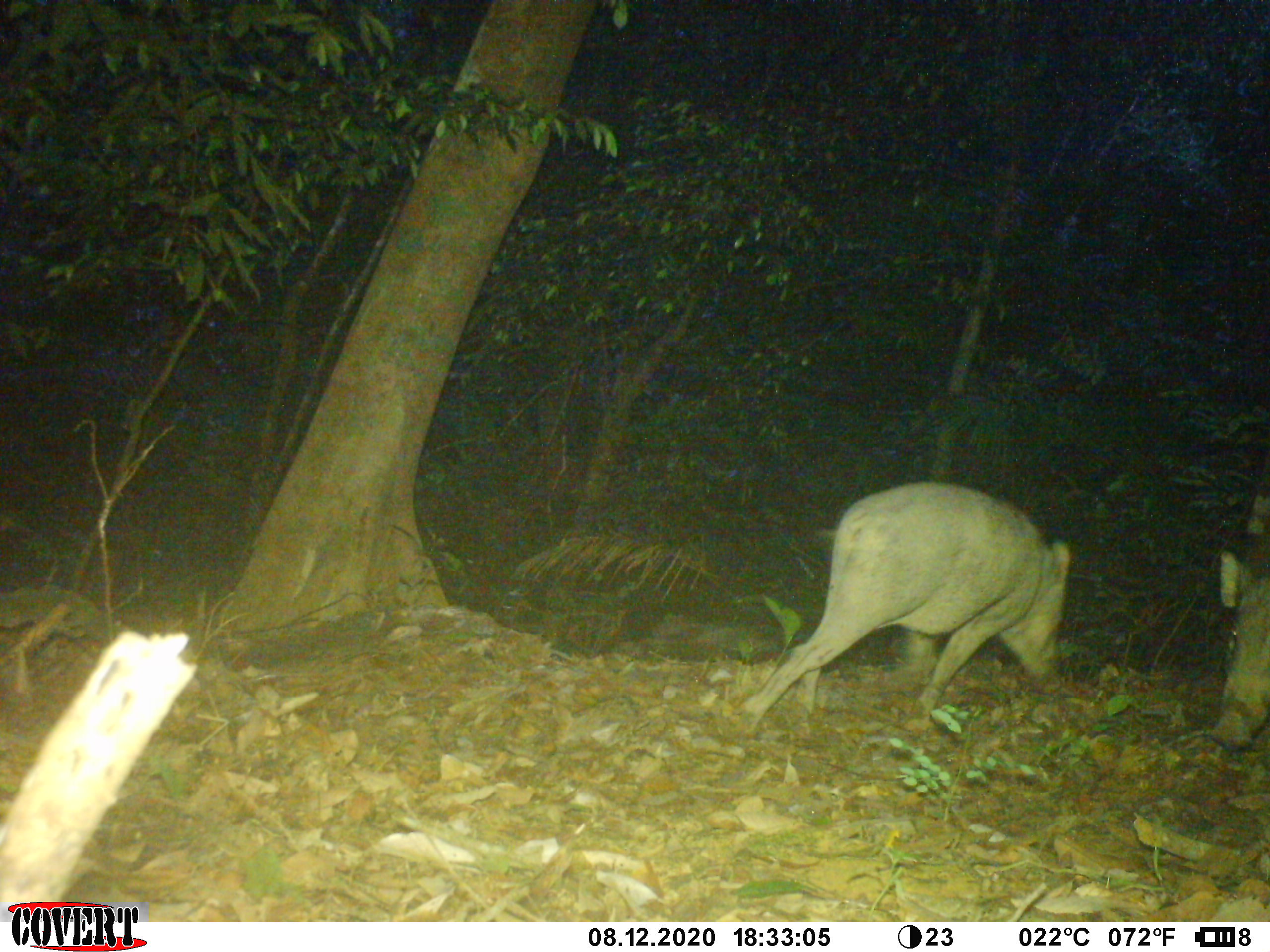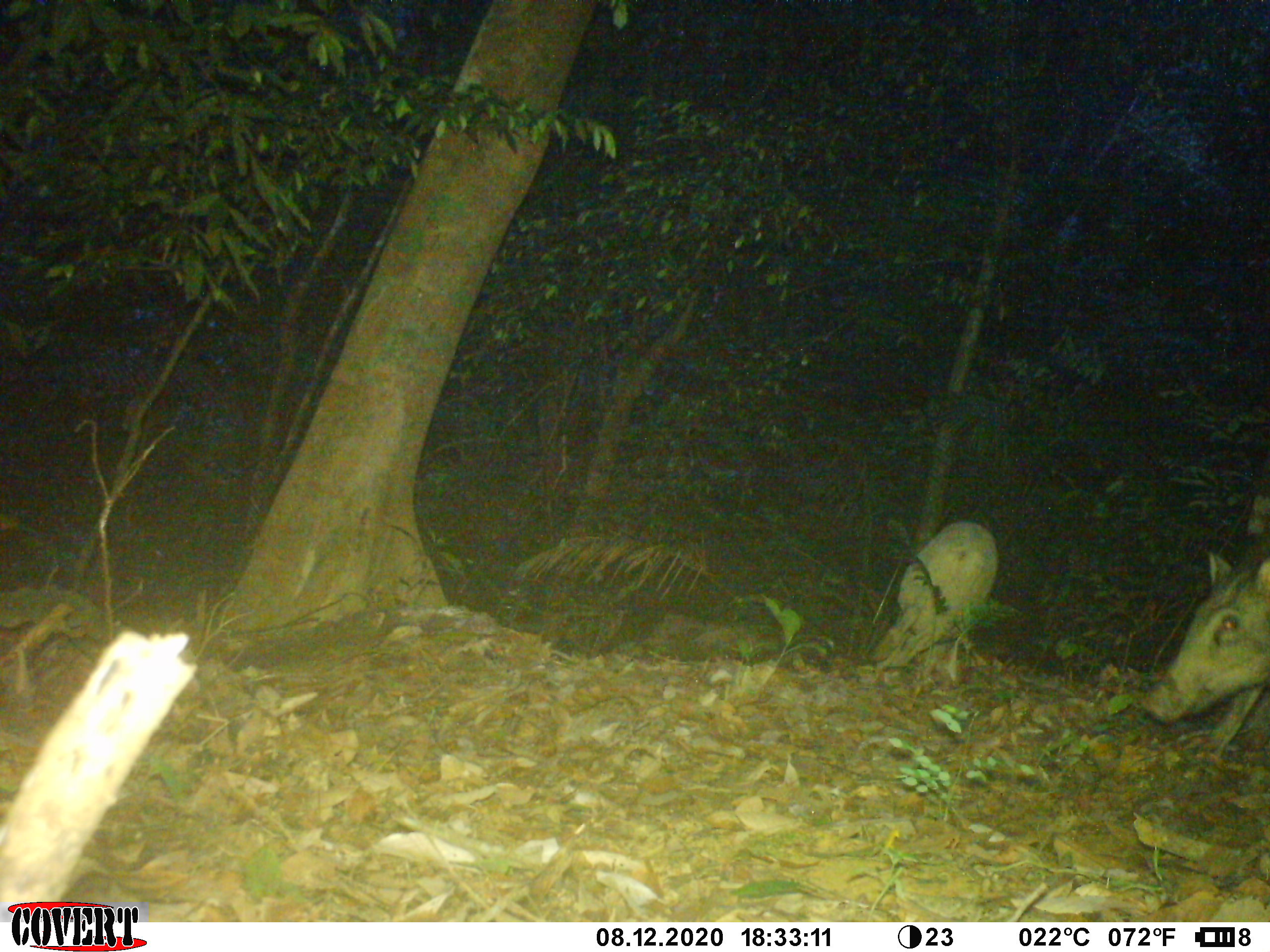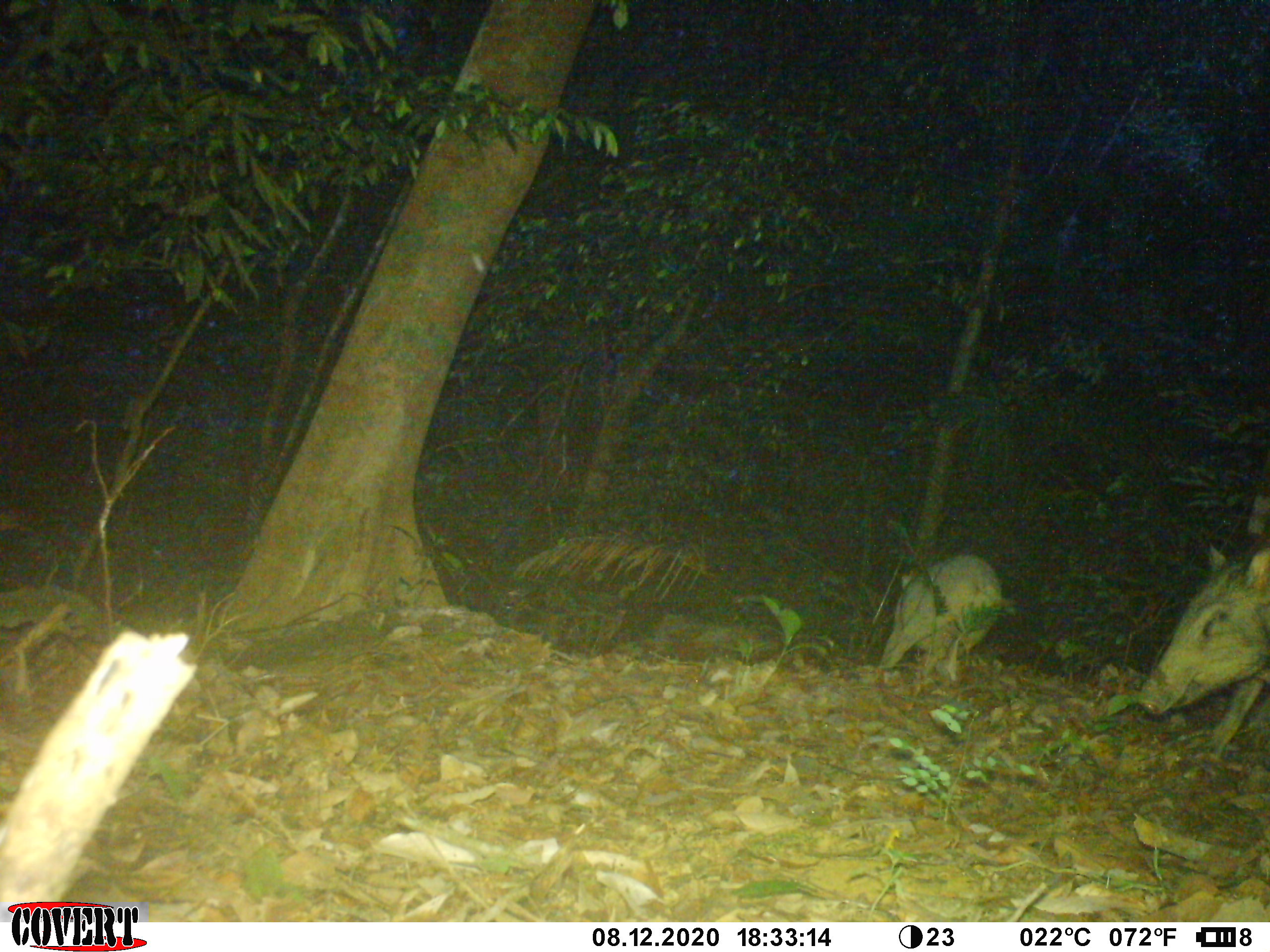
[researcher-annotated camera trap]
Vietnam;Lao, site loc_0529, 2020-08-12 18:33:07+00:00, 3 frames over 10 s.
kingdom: Animalia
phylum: Chordata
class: Mammalia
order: Artiodactyla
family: Suidae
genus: Sus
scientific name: Sus scrofa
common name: eurasian wild pig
Eurasian wild pig (Sus scrofa). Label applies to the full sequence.